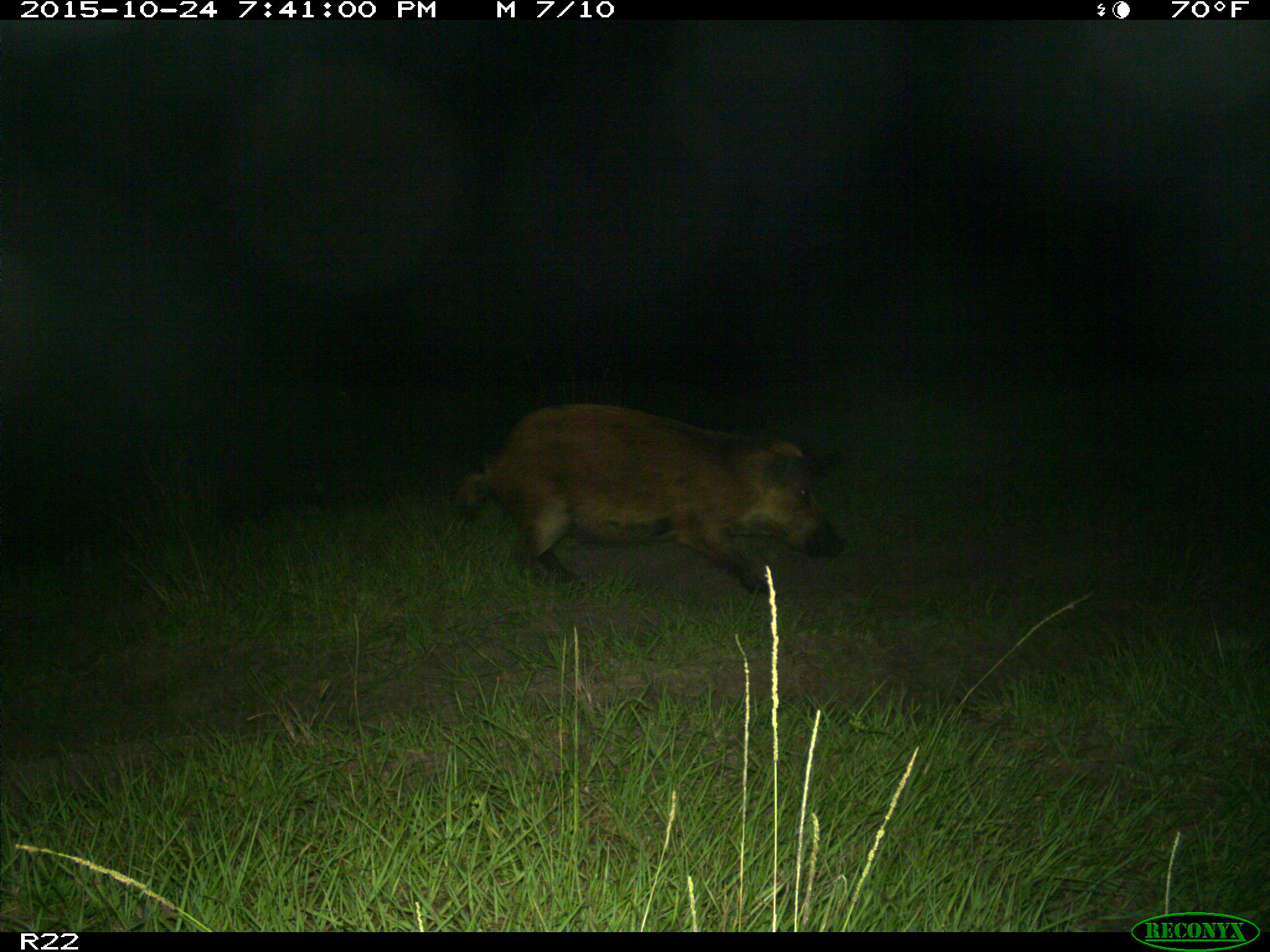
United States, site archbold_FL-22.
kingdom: Animalia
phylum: Chordata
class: Mammalia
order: Artiodactyla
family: Suidae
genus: Sus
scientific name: Sus scrofa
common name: wild boar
Sus scrofa (wild boar).